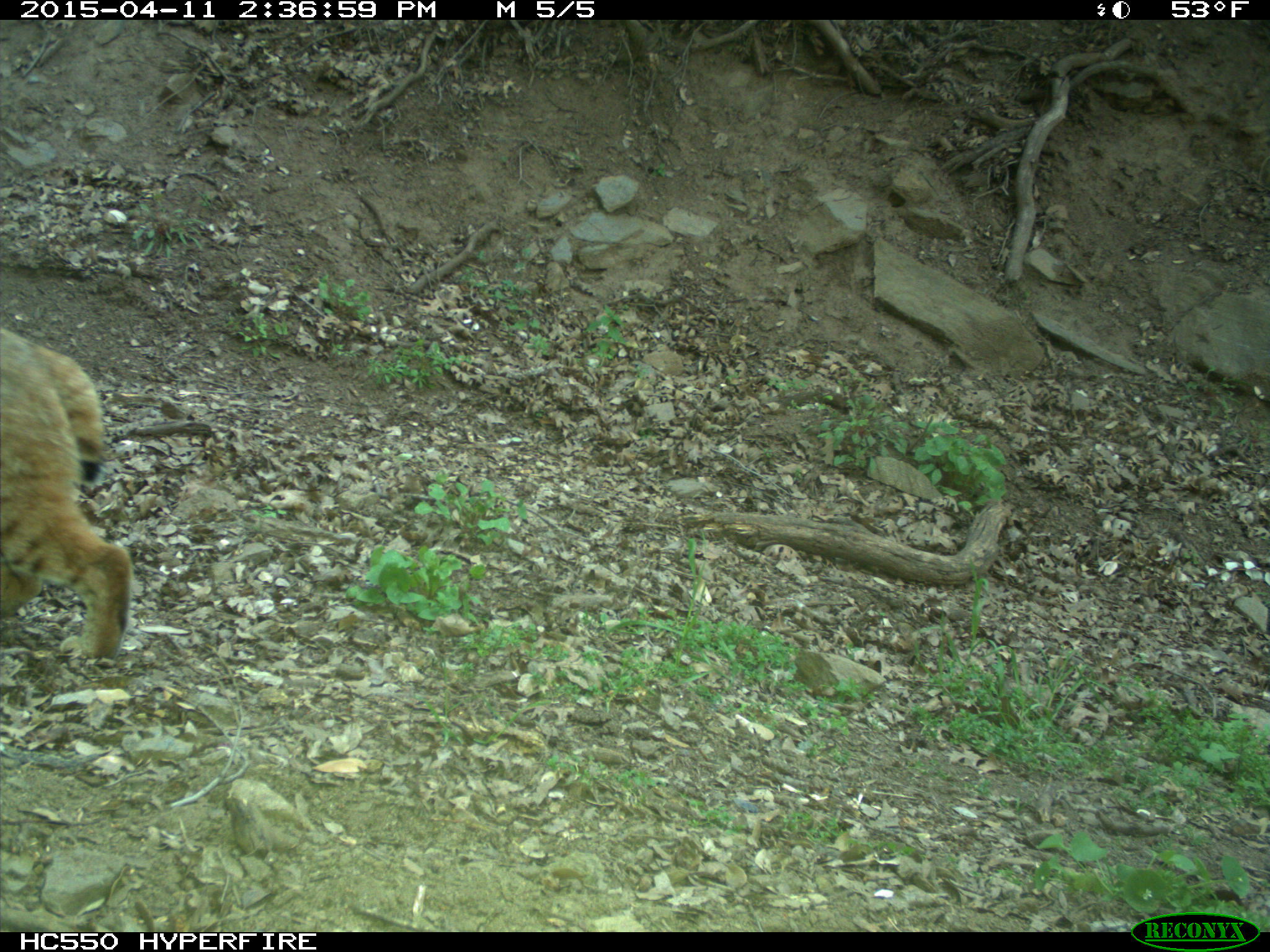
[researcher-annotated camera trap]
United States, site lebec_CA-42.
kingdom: Animalia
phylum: Chordata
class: Mammalia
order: Carnivora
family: Felidae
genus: Lynx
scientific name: Lynx rufus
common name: bobcat